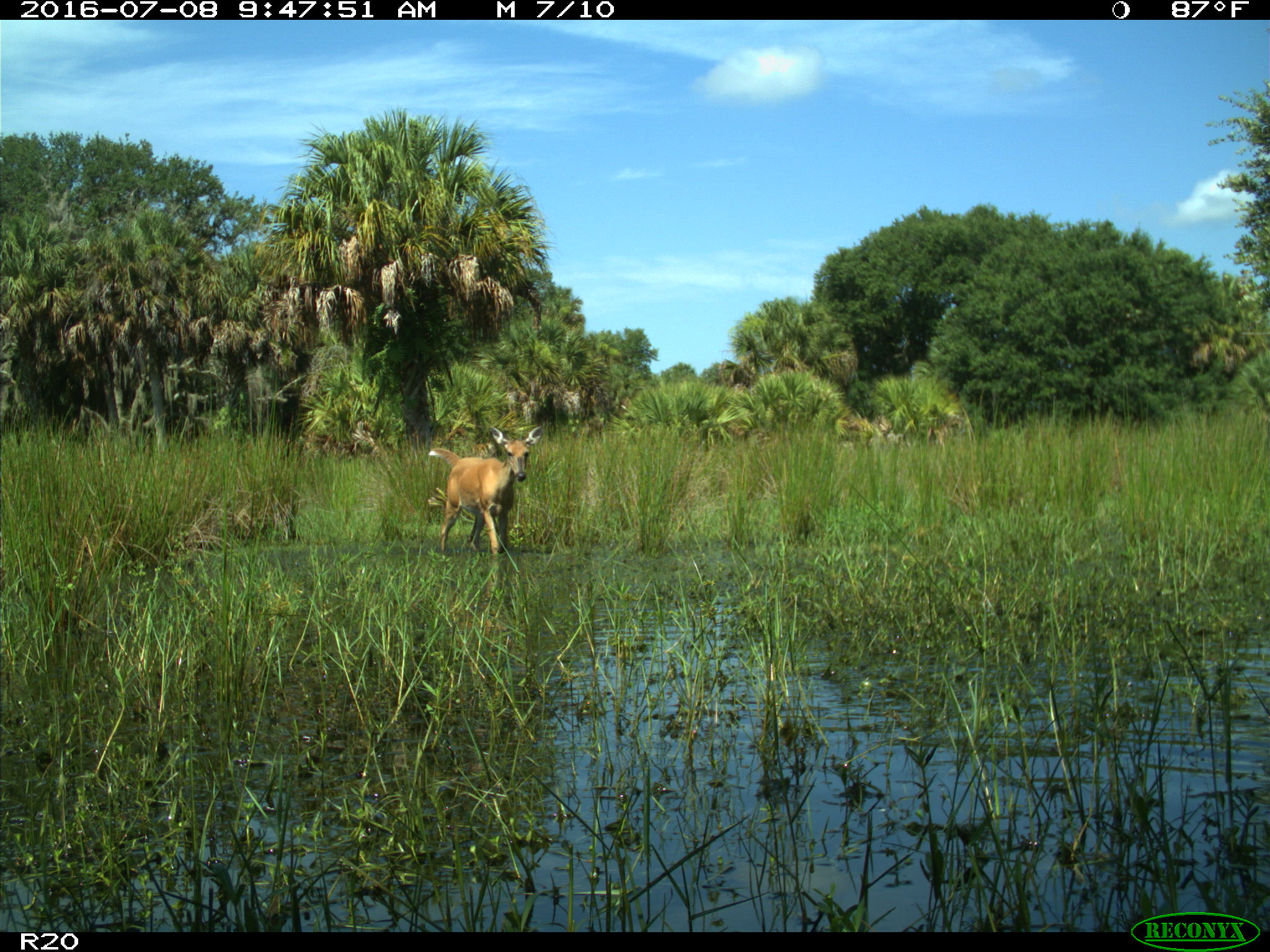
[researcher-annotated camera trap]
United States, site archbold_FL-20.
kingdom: Animalia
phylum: Chordata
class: Mammalia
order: Artiodactyla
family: Cervidae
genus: Odocoileus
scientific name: Odocoileus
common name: deer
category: unidentified deer